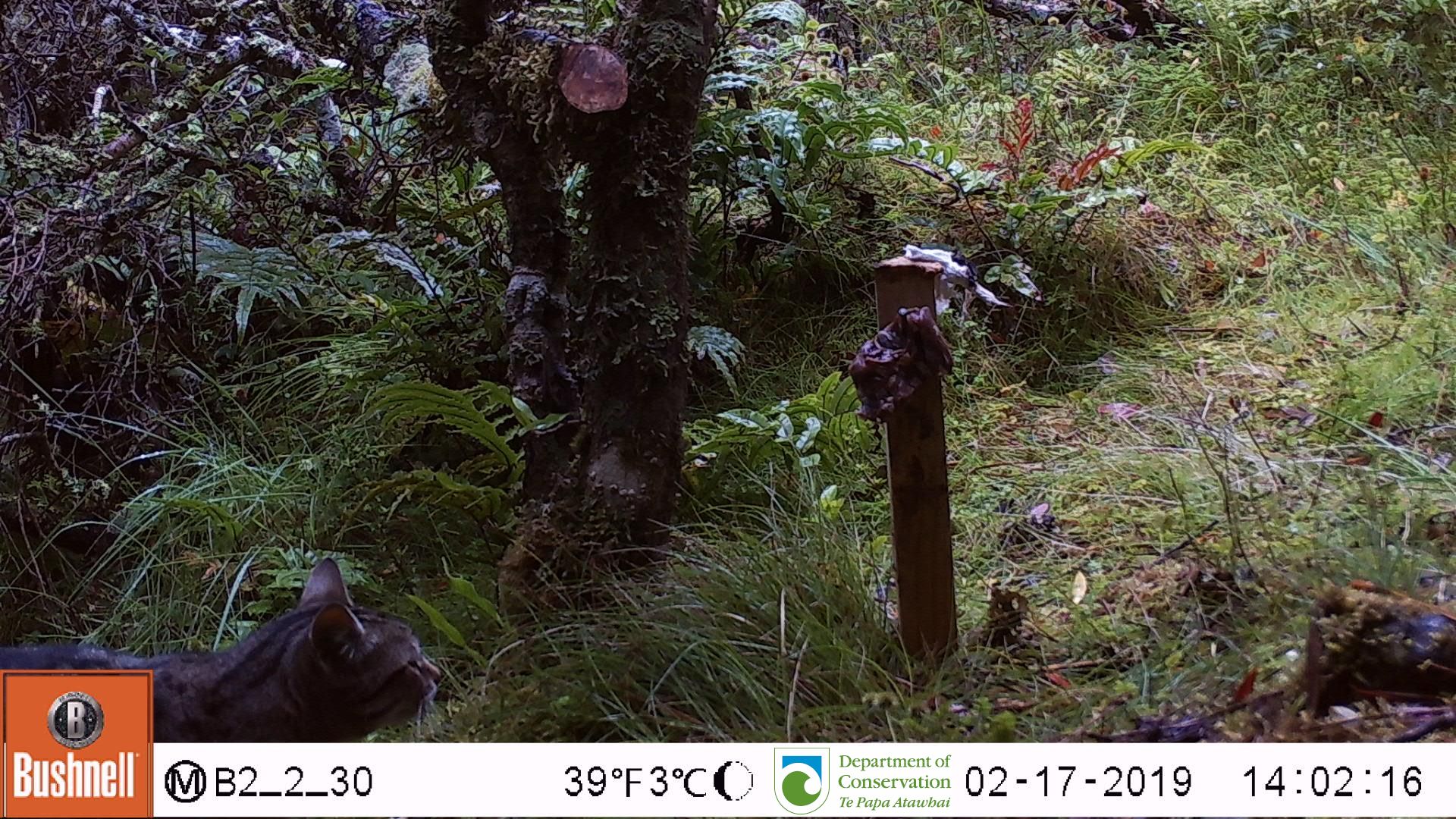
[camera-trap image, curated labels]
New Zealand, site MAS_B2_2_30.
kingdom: Animalia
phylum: Chordata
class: Mammalia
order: Carnivora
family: Felidae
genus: Felis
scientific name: Felis catus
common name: domestic cat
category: cat